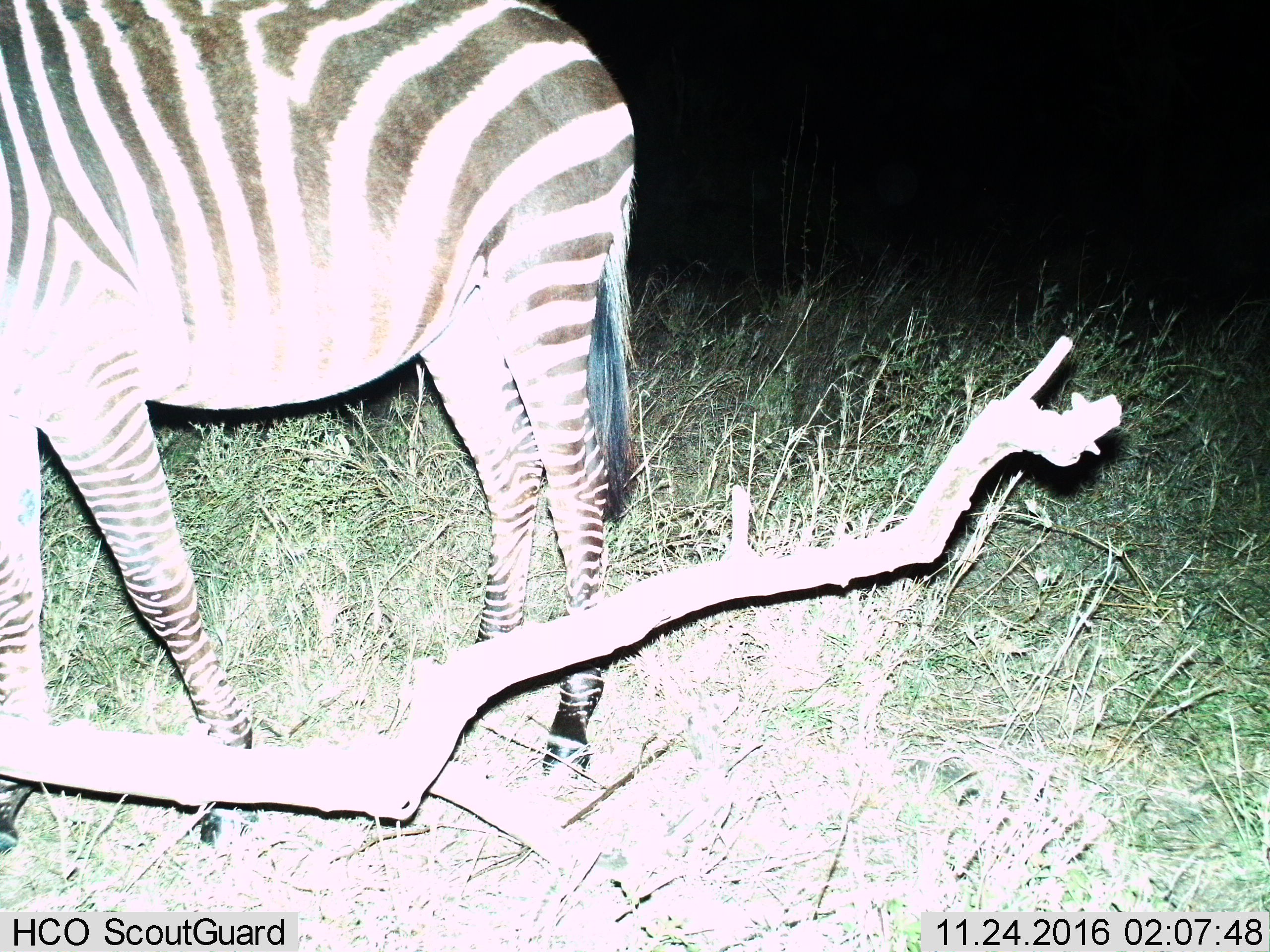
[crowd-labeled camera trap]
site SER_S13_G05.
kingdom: Animalia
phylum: Chordata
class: Mammalia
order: Perissodactyla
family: Equidae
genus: Equus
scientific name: Equus quagga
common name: plains zebra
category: zebraplains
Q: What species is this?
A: Zebraplains (plains zebra) (Equus quagga).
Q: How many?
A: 1.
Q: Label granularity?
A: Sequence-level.